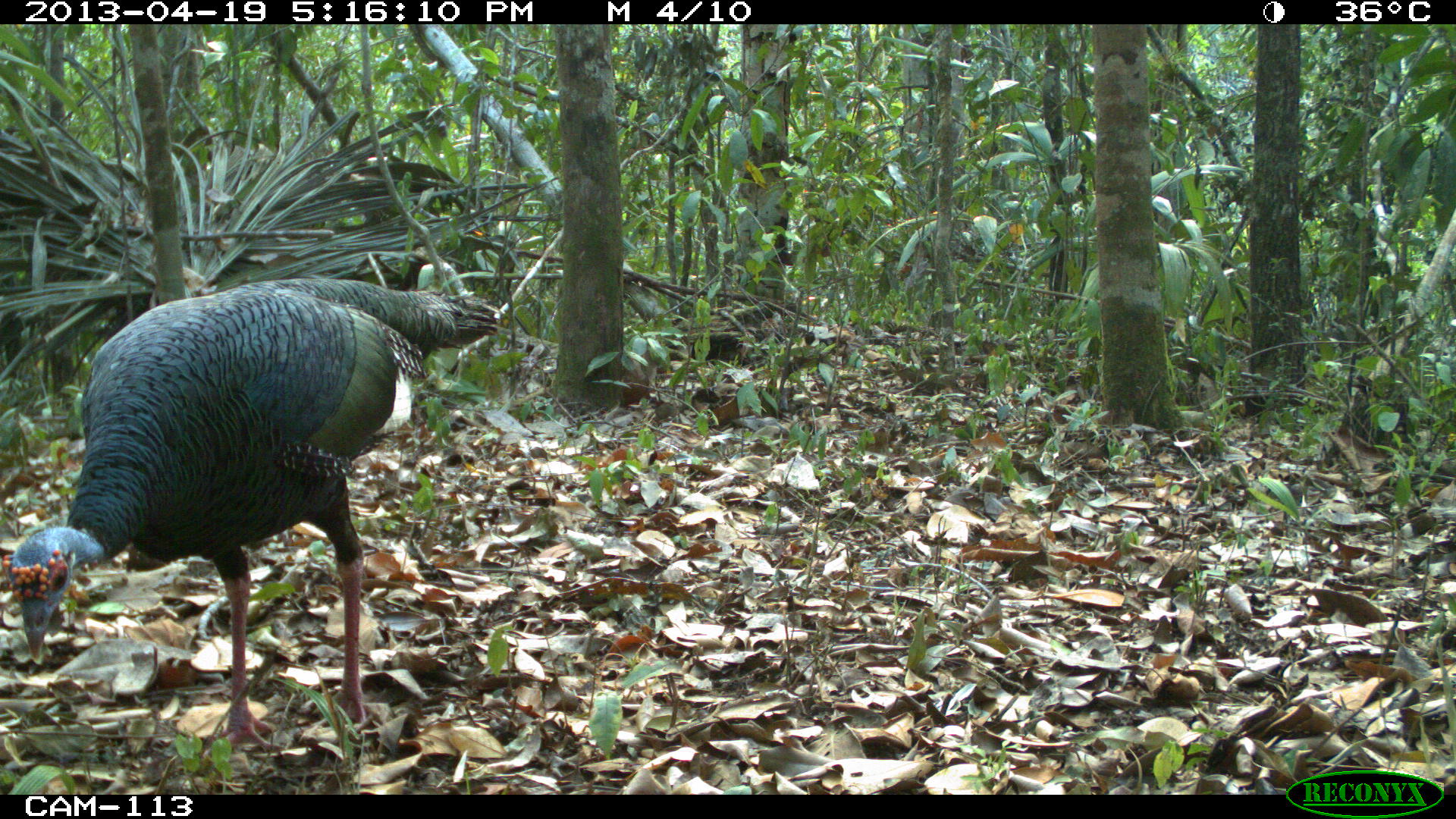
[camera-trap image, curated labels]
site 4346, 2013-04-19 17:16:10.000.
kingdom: Animalia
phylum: Chordata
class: Aves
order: Galliformes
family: Phasianidae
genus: Meleagris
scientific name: Meleagris ocellata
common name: ocellated turkey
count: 1